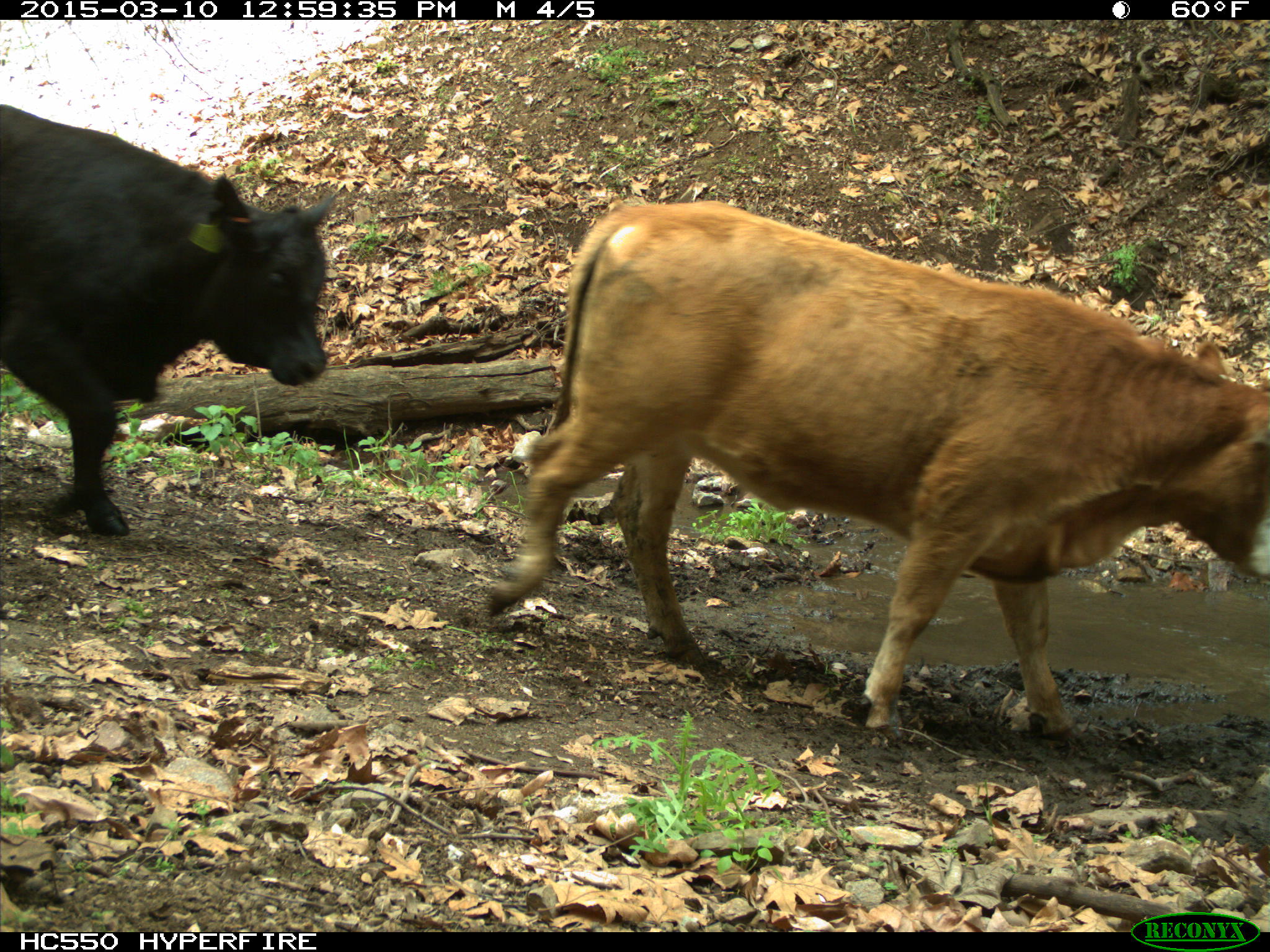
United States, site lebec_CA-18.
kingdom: Animalia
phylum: Chordata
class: Mammalia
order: Artiodactyla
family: Bovidae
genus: Bos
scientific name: Bos taurus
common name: domestic cow